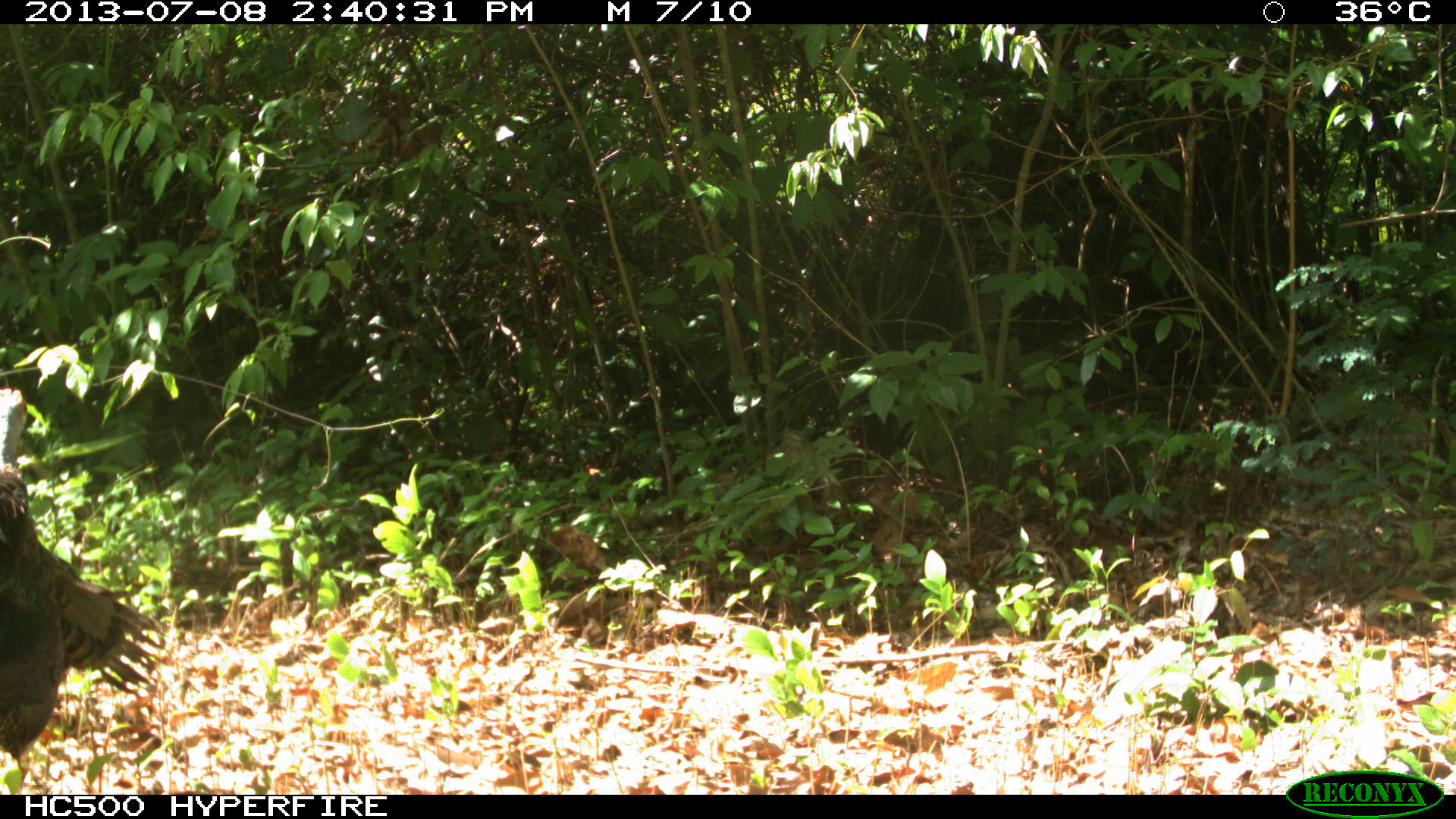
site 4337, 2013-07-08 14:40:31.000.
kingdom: Animalia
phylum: Chordata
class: Aves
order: Galliformes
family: Phasianidae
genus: Meleagris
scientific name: Meleagris ocellata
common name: ocellated turkey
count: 1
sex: female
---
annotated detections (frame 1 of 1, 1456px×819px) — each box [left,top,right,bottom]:
meleagris ocellata: [0,463,168,794]